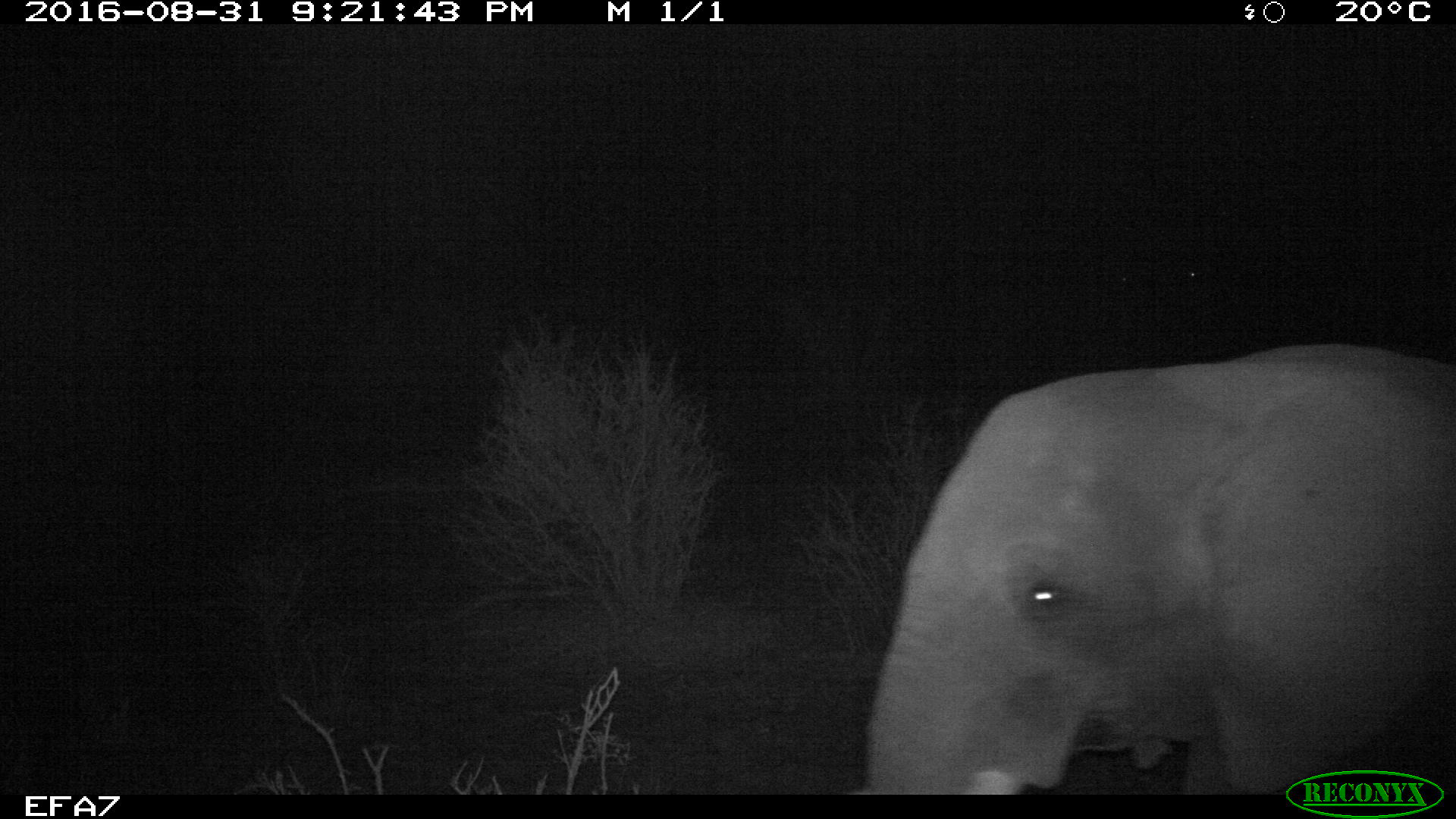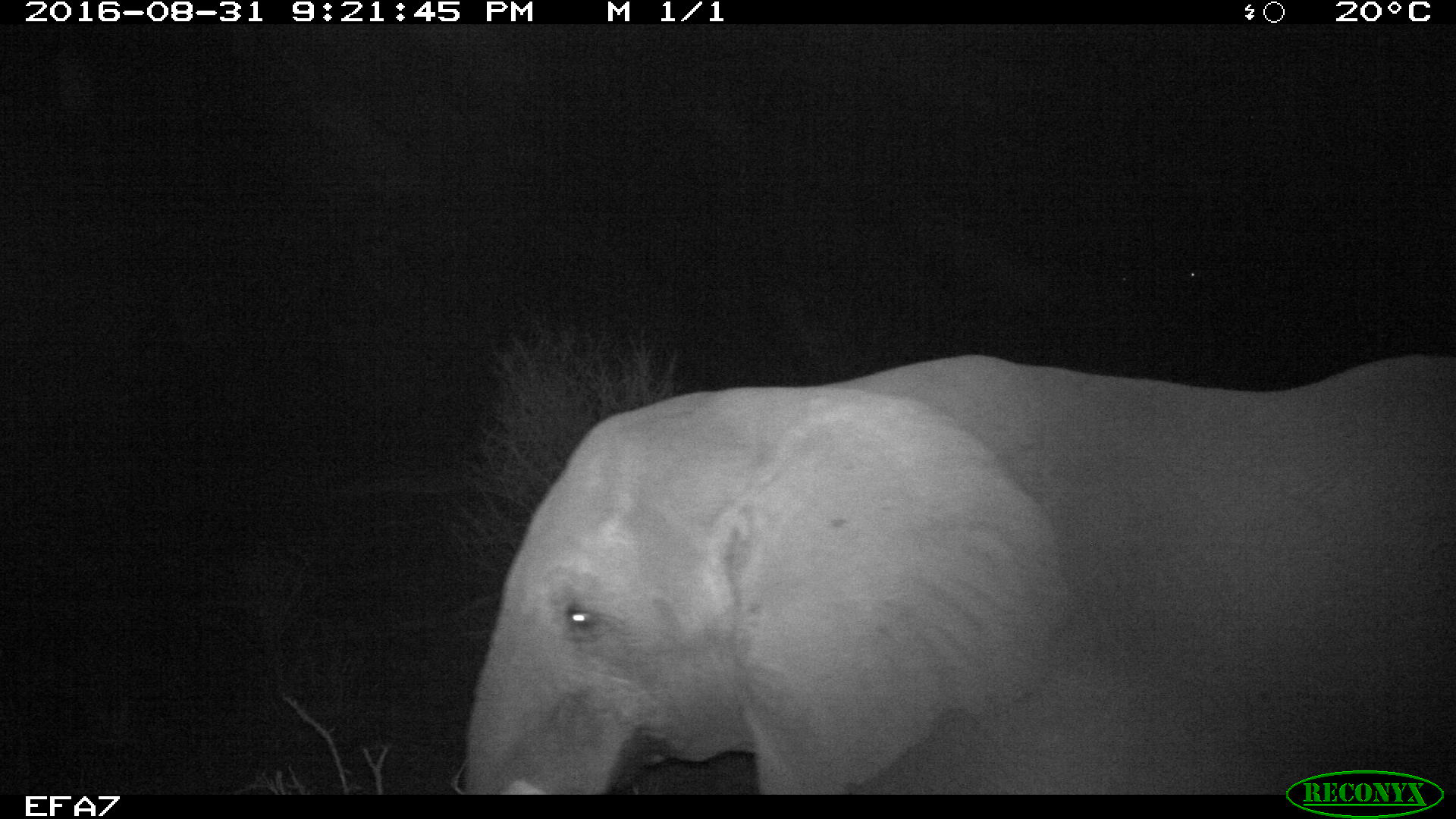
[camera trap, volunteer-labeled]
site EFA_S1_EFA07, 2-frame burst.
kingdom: Animalia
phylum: Chordata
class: Mammalia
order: Proboscidea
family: Elephantidae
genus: Loxodonta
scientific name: Loxodonta africana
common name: african bush elephant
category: elephant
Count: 1.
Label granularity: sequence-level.